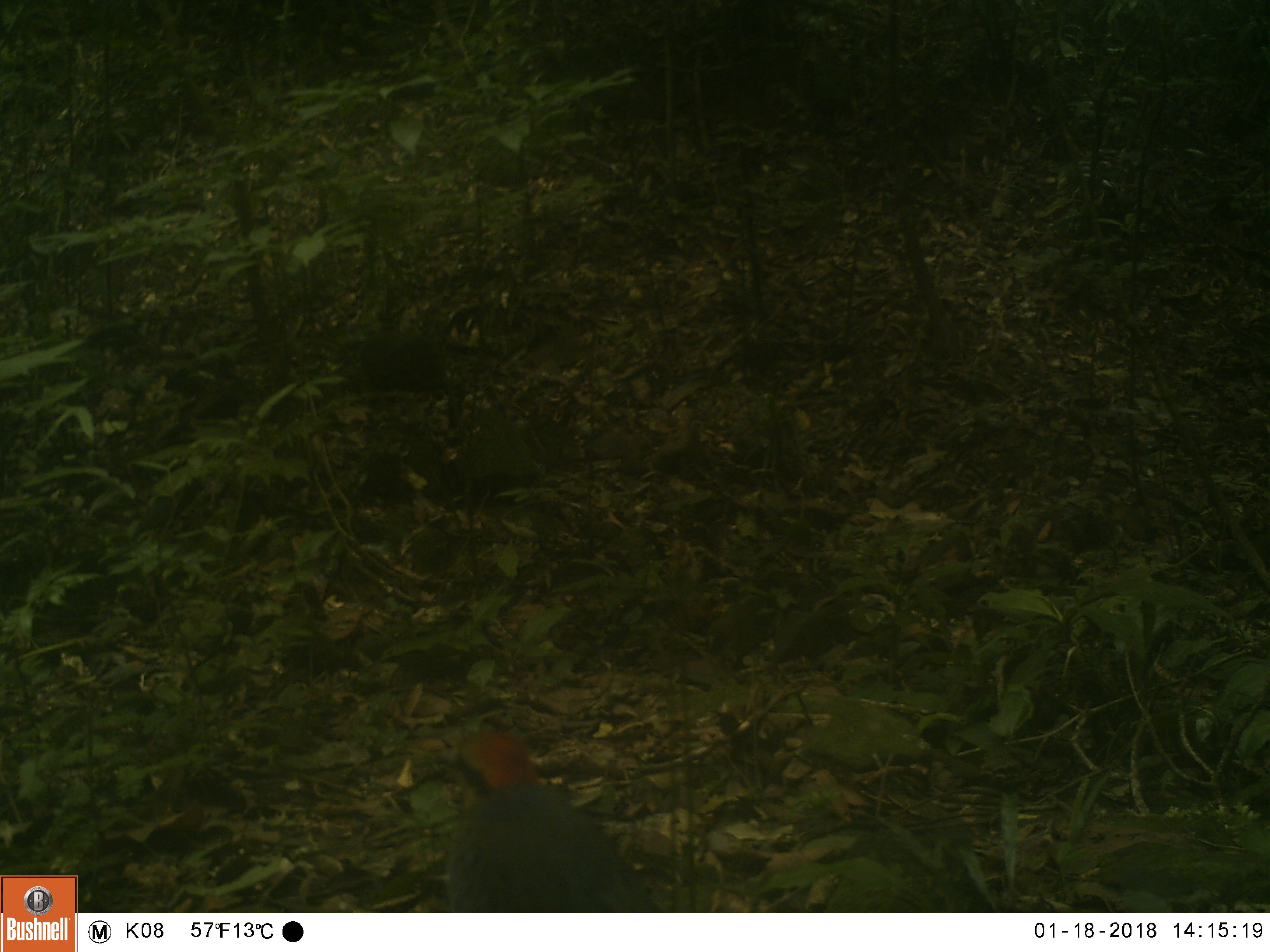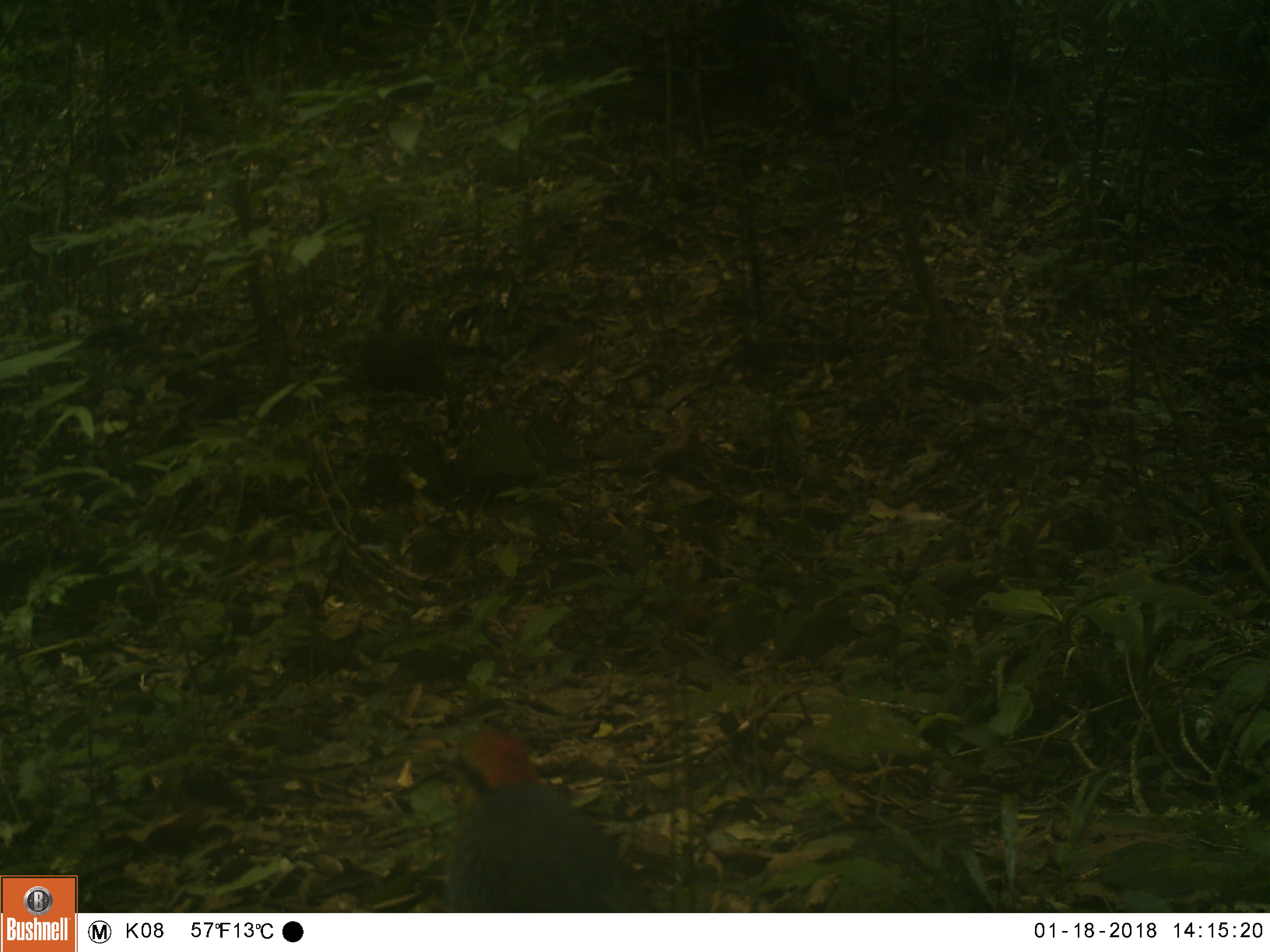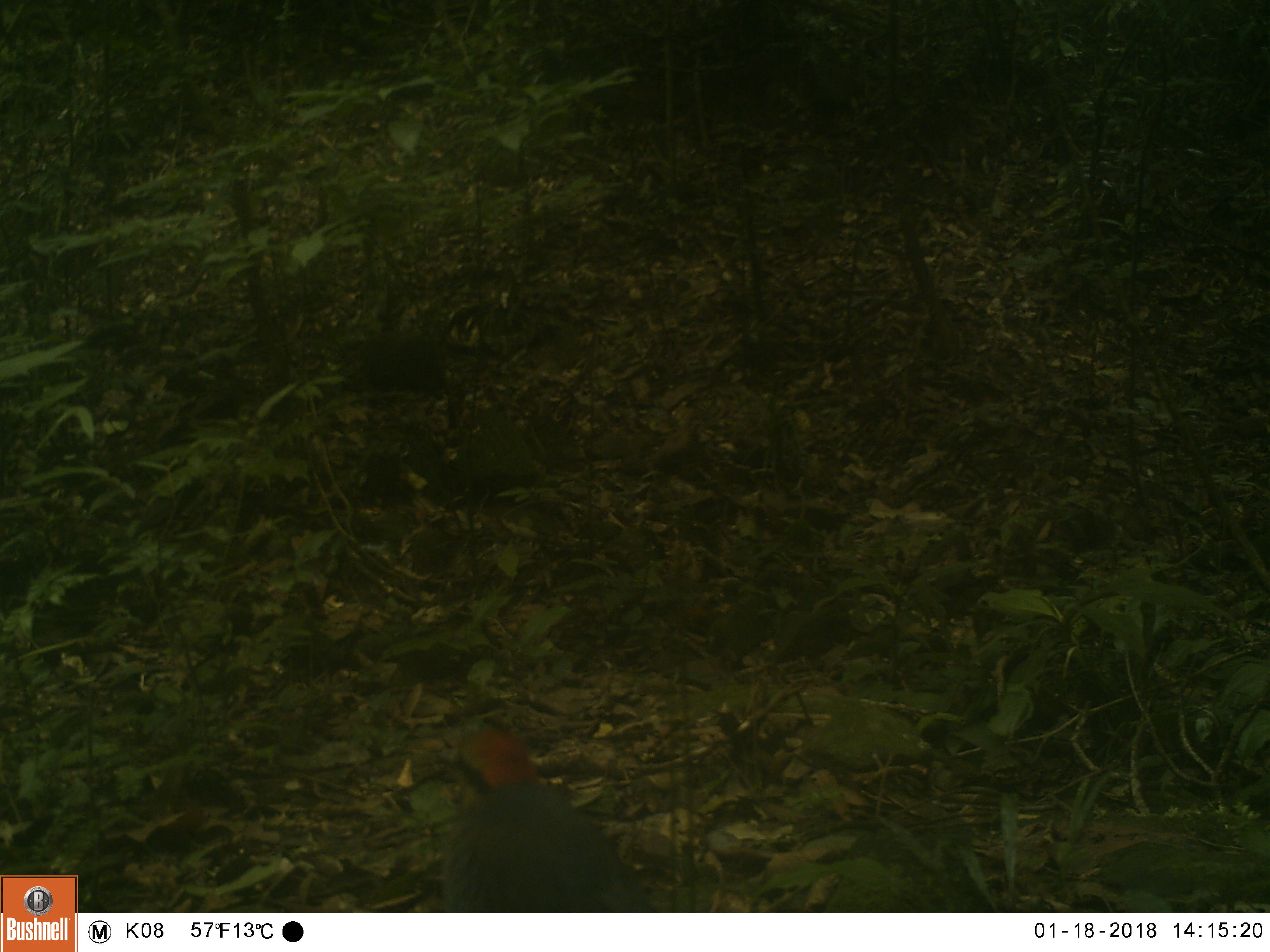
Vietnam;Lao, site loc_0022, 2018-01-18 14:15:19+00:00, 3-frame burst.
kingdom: Animalia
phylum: Chordata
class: Aves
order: Passeriformes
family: Pittidae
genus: Hydrornis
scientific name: Hydrornis cyaneus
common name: blue pitta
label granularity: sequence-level